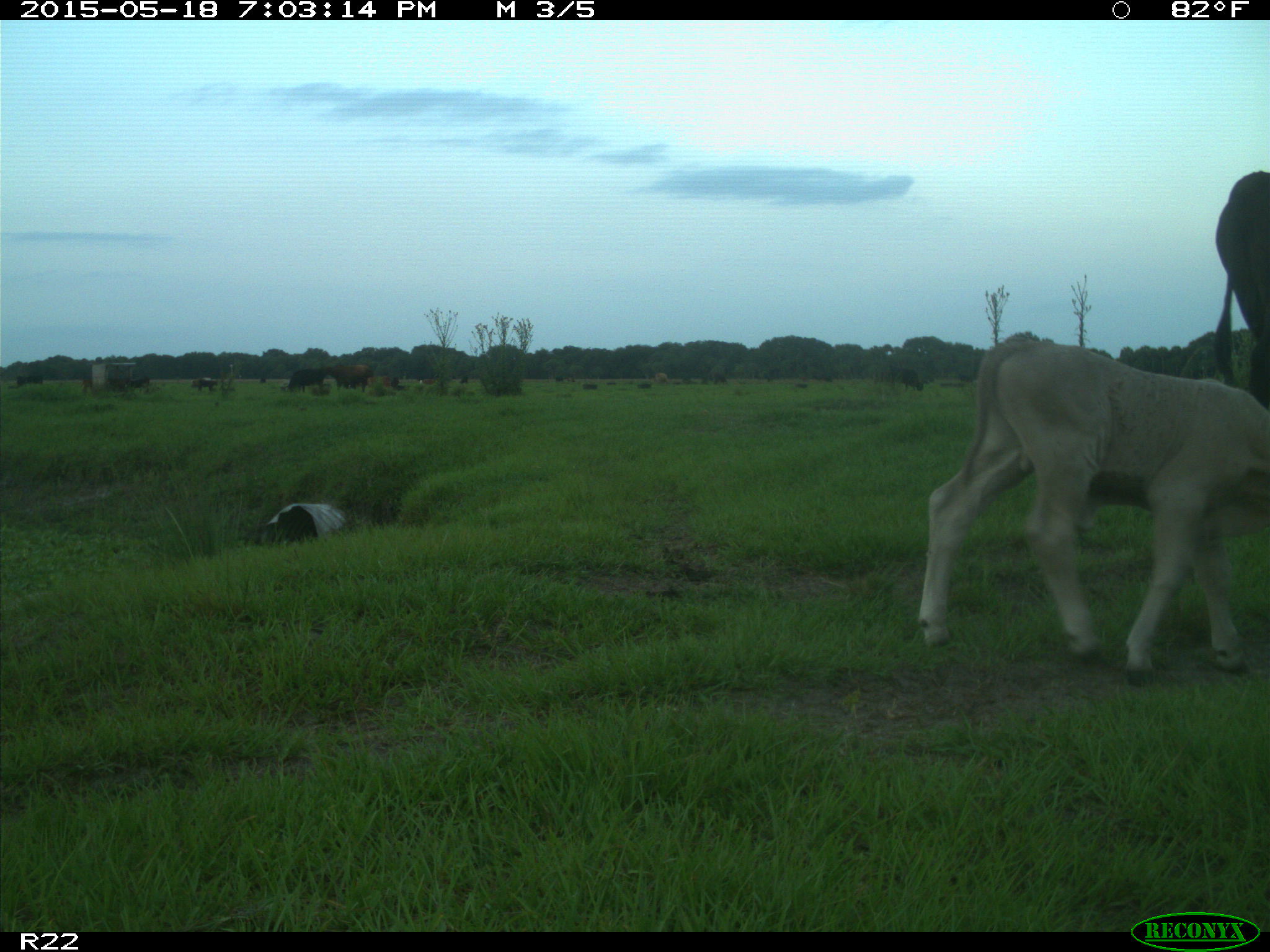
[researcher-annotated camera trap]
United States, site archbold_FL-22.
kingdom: Animalia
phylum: Chordata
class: Mammalia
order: Artiodactyla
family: Bovidae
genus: Bos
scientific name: Bos taurus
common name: domestic cow